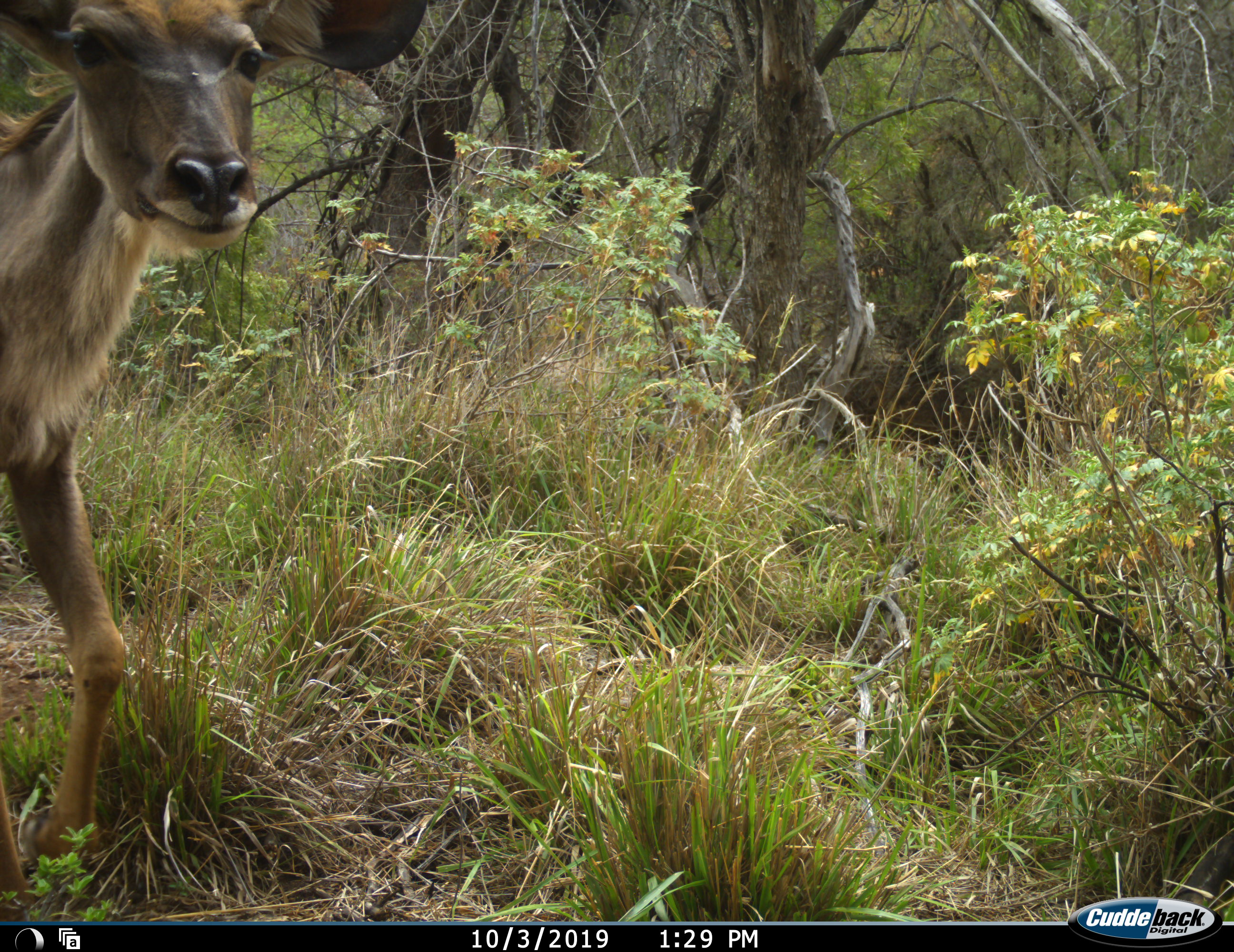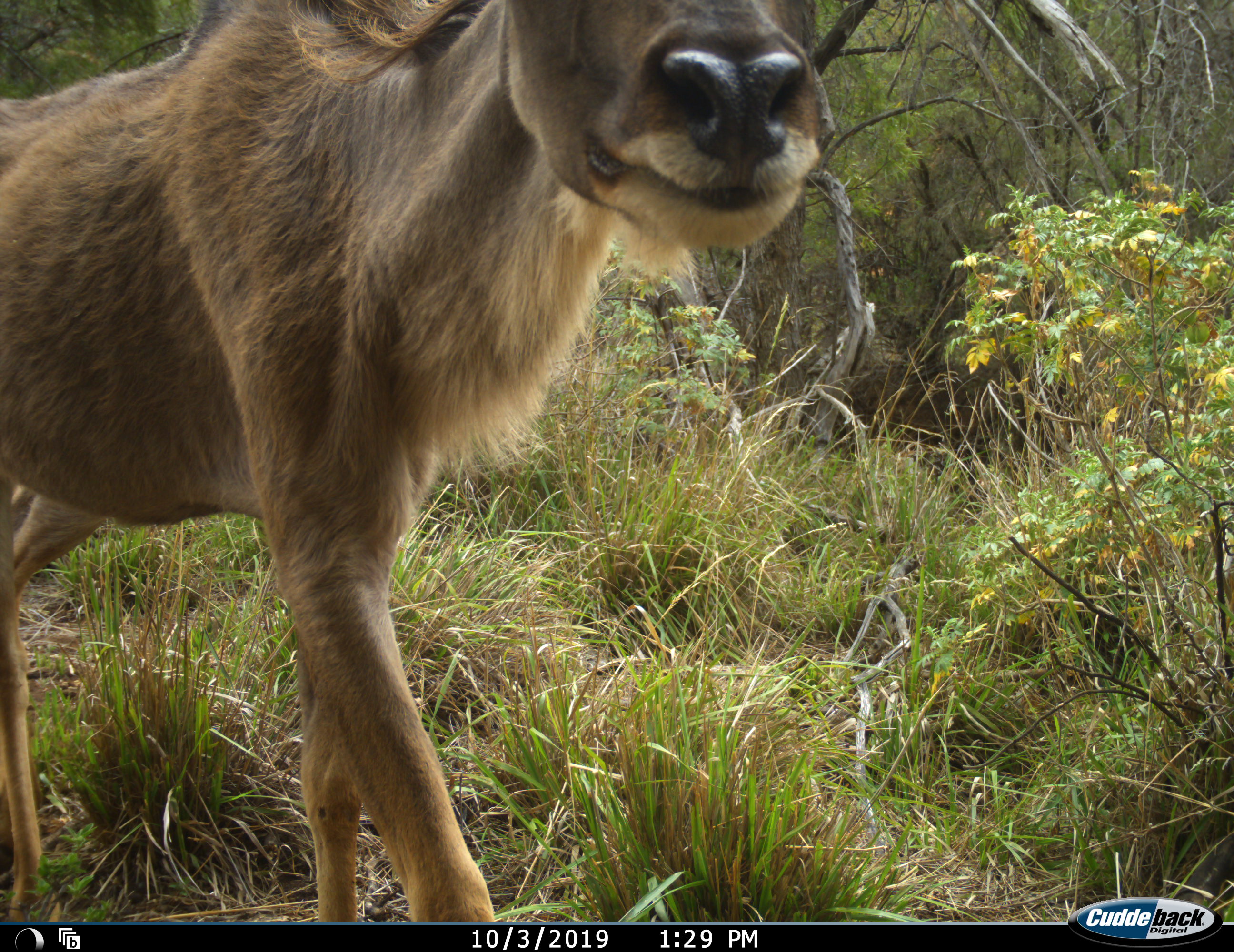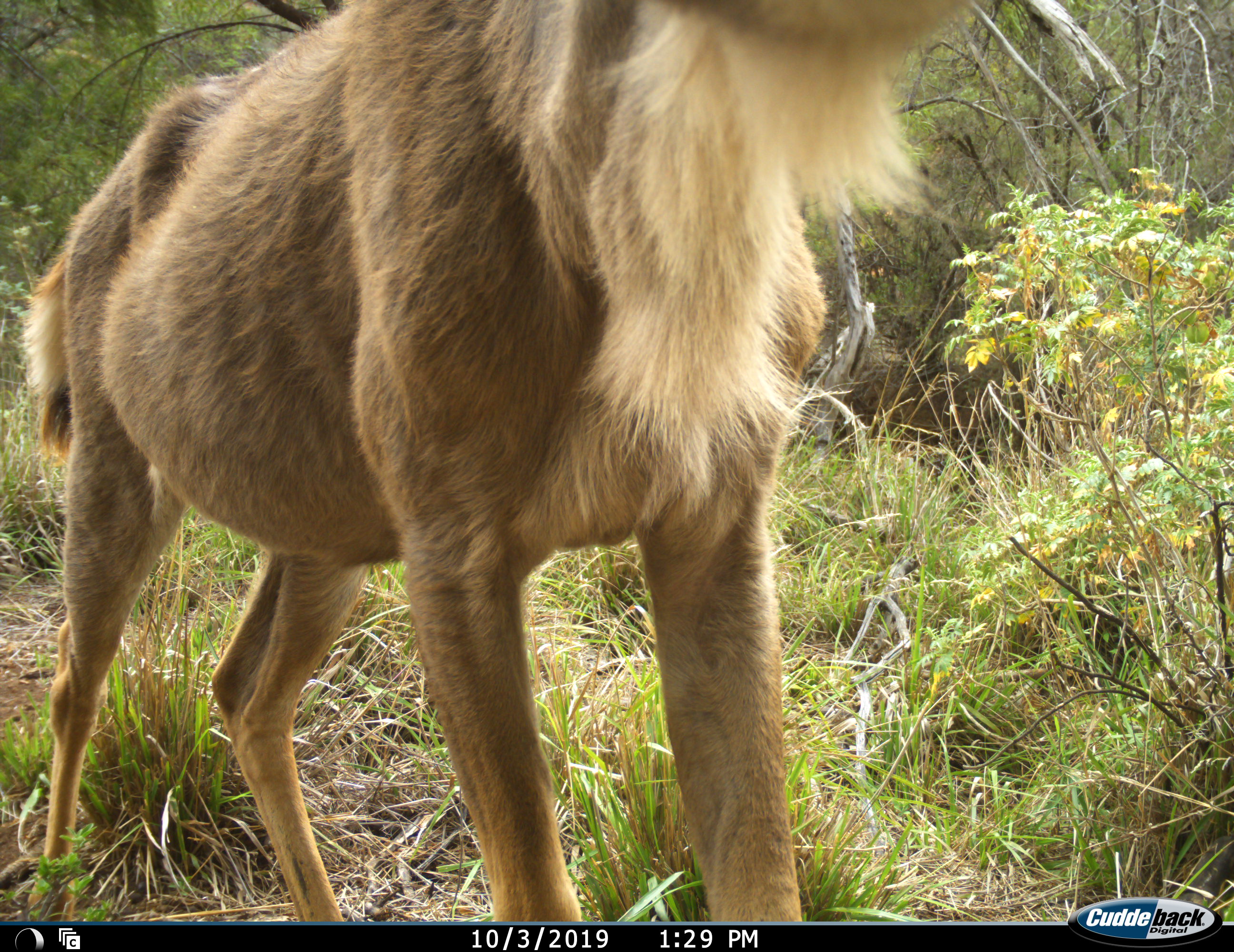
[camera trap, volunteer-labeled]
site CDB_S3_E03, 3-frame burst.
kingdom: Animalia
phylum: Chordata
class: Mammalia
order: Artiodactyla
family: Bovidae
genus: Tragelaphus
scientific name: Tragelaphus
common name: kudu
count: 1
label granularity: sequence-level